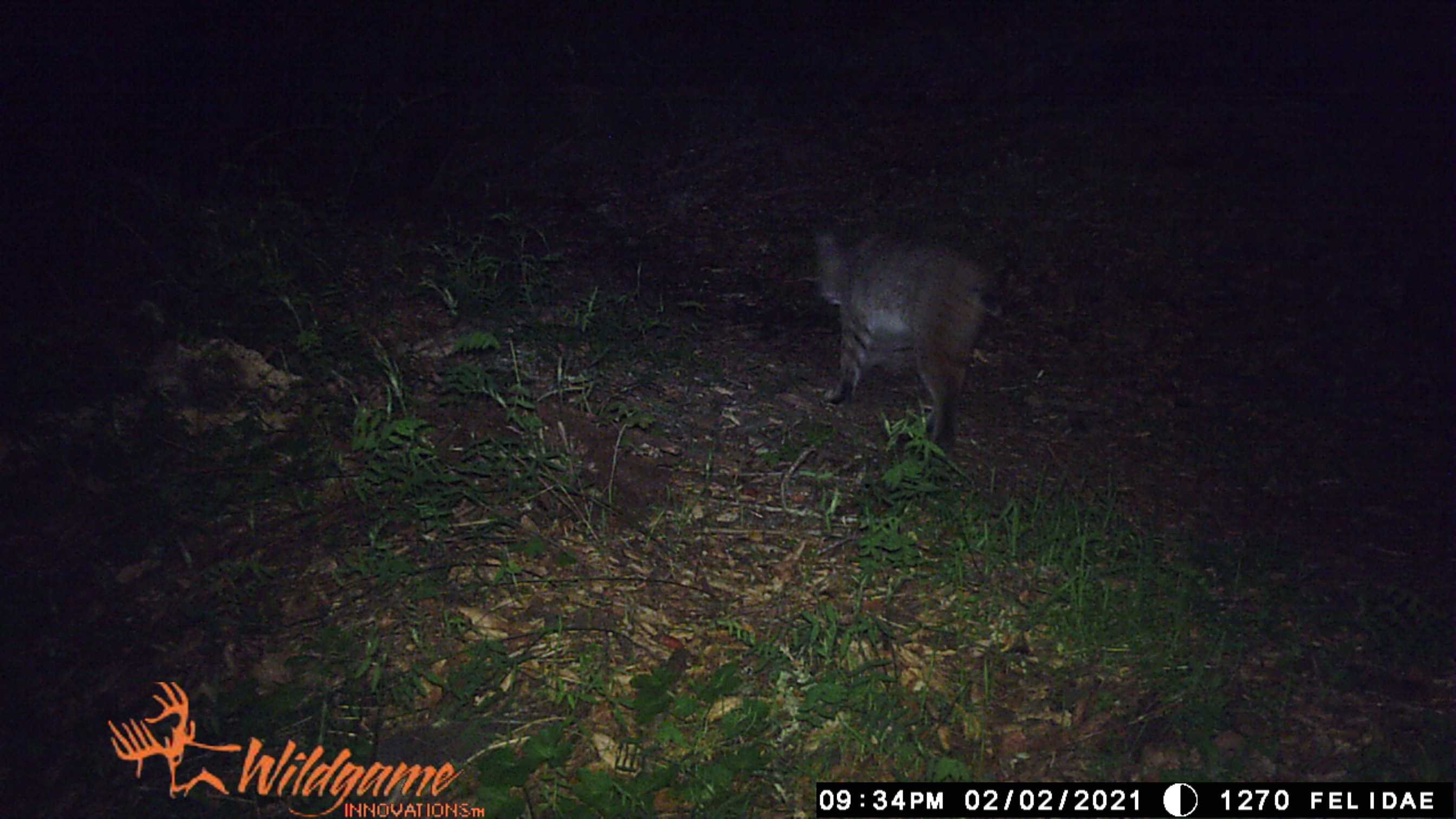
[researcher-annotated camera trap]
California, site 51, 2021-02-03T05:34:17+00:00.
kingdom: Animalia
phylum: Chordata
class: Mammalia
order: Carnivora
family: Felidae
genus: Lynx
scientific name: Lynx rufus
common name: bobcat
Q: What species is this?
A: Bobcat (Lynx rufus).